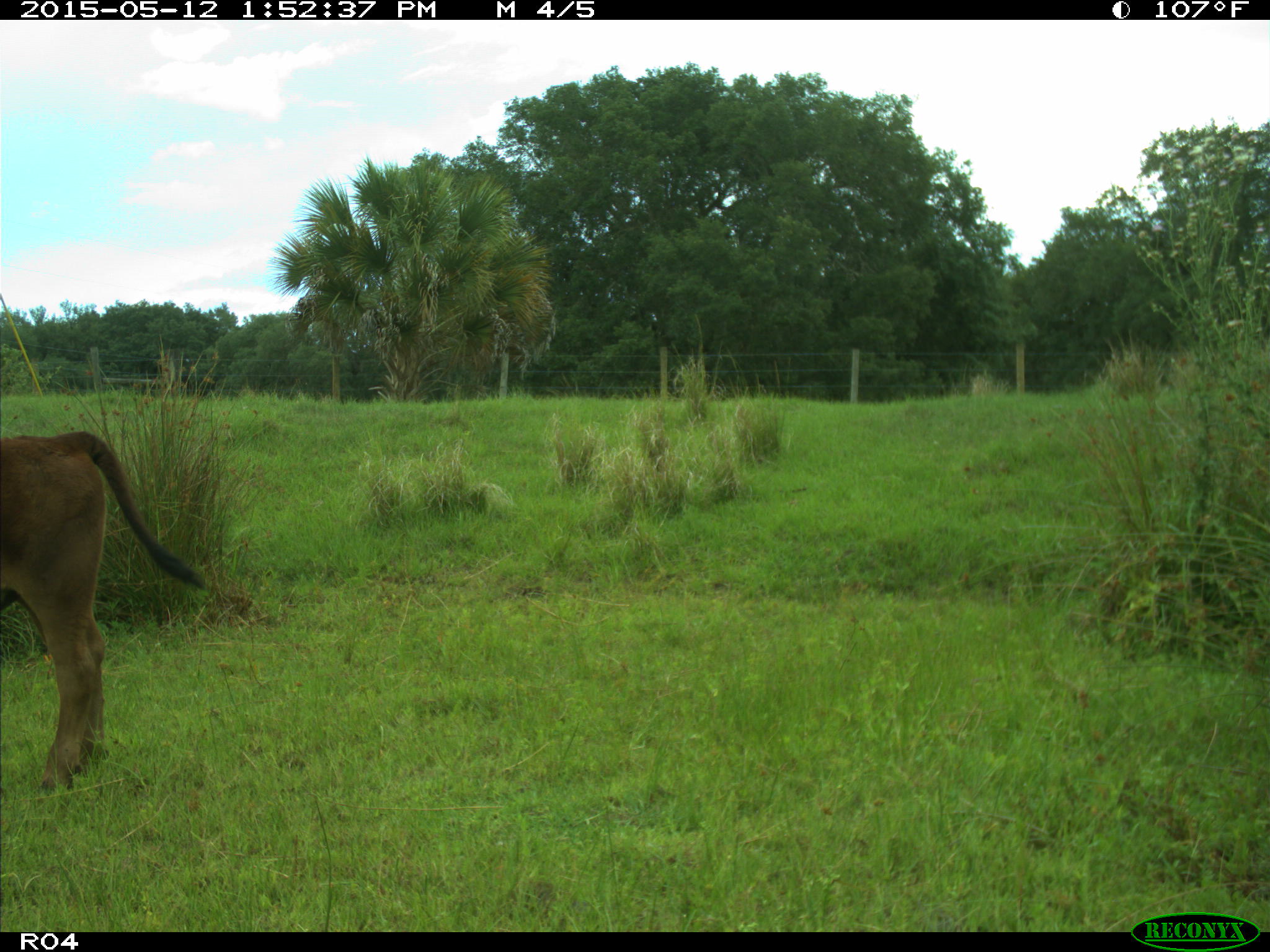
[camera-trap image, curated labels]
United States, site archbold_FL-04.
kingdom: Animalia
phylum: Chordata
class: Mammalia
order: Artiodactyla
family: Bovidae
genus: Bos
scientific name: Bos taurus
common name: domestic cow